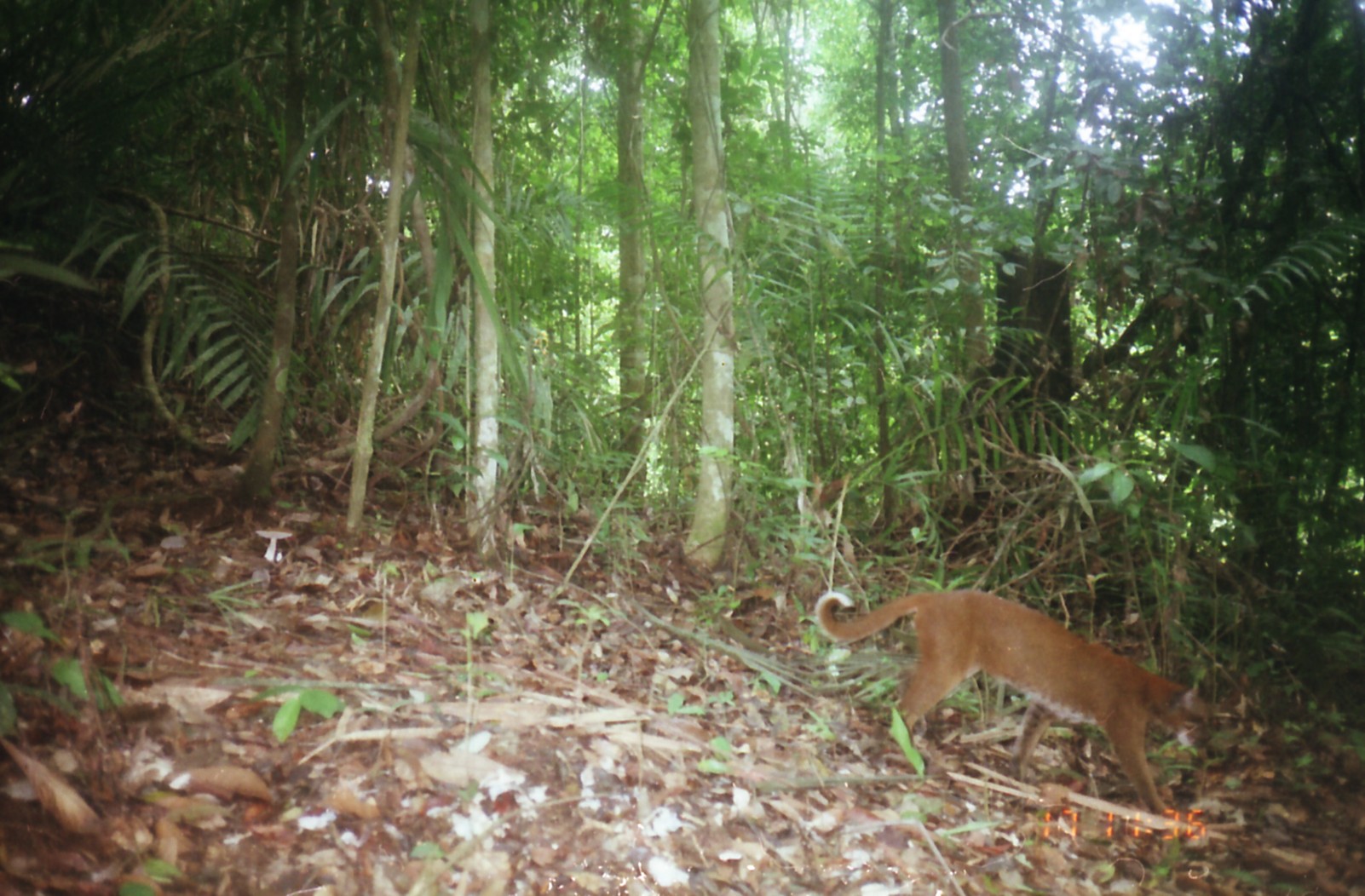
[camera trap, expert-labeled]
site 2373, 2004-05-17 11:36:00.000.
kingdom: Animalia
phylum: Chordata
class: Mammalia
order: Carnivora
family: Felidae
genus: Catopuma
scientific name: Catopuma temminckii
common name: asian golden cat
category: pardofelis temminckii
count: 1